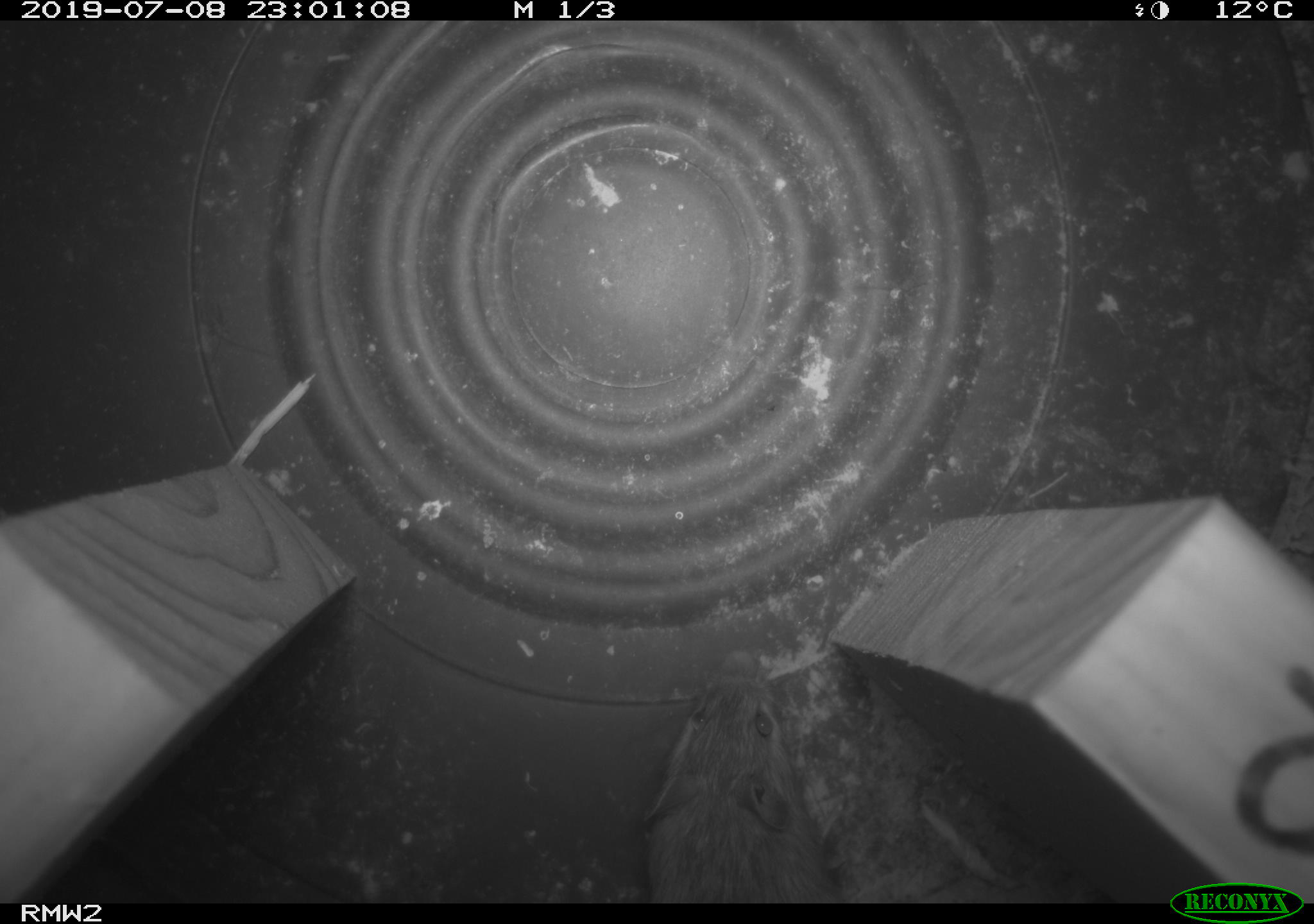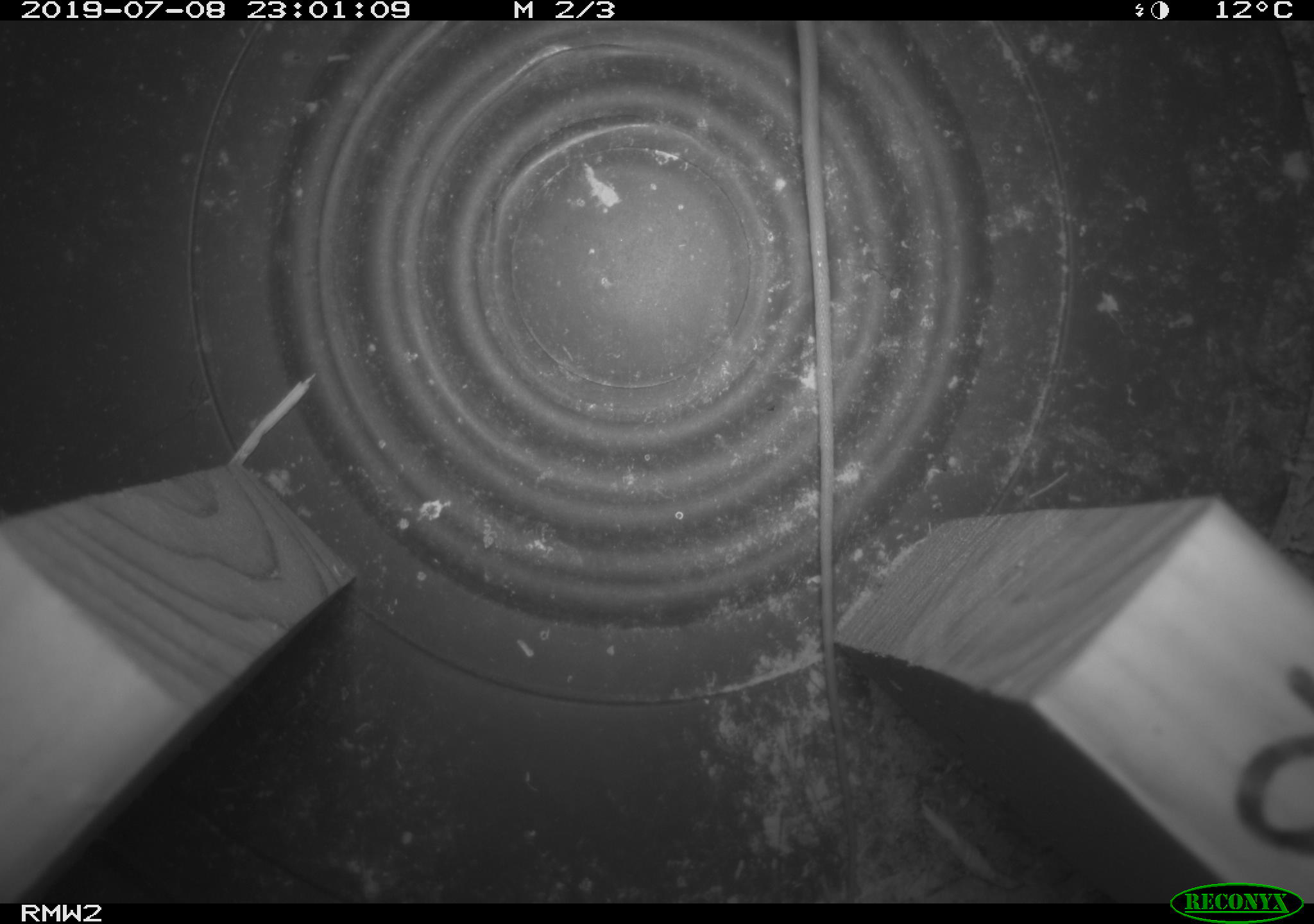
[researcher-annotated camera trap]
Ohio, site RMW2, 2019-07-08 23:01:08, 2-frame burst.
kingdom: Animalia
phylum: Chordata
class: Mammalia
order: Rodentia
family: Zapodidae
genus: Napaeozapus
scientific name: Napaeozapus insignis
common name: woodland jumping mouse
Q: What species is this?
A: Woodland jumping mouse (Napaeozapus insignis).